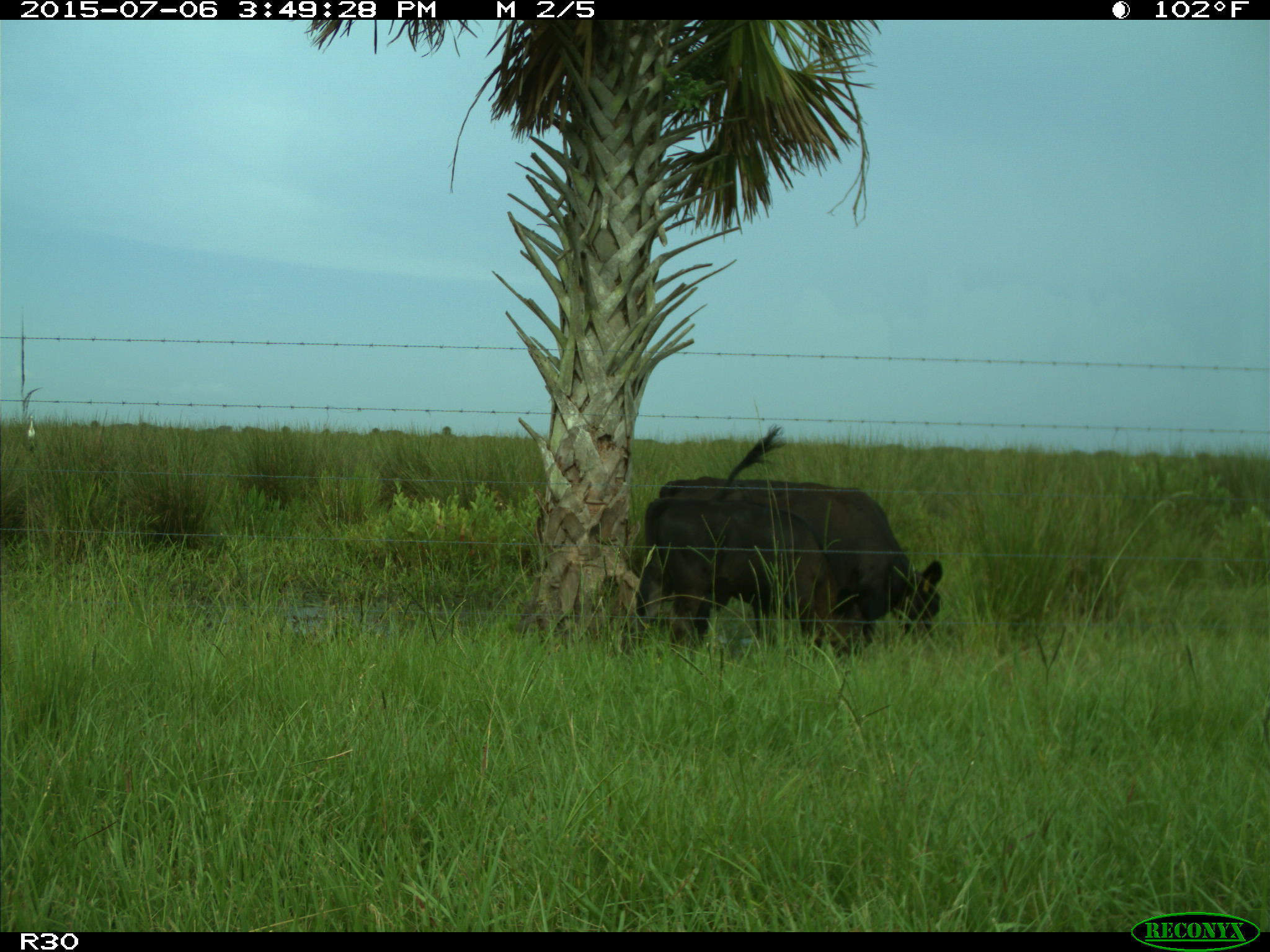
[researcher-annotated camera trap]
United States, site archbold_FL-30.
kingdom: Animalia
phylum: Chordata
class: Mammalia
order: Artiodactyla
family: Bovidae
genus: Bos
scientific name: Bos taurus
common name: domestic cow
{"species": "Bos taurus (domestic cow)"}